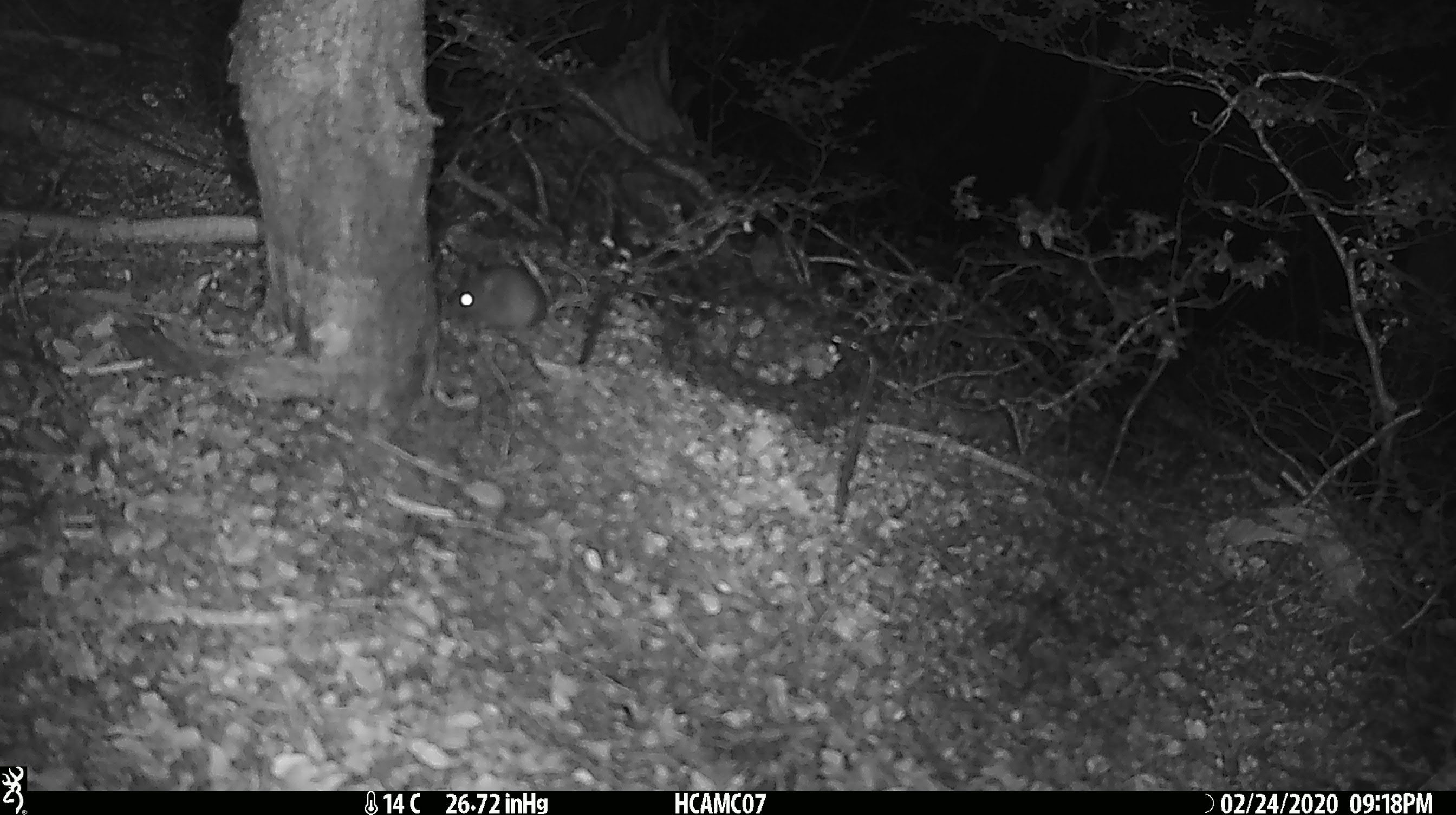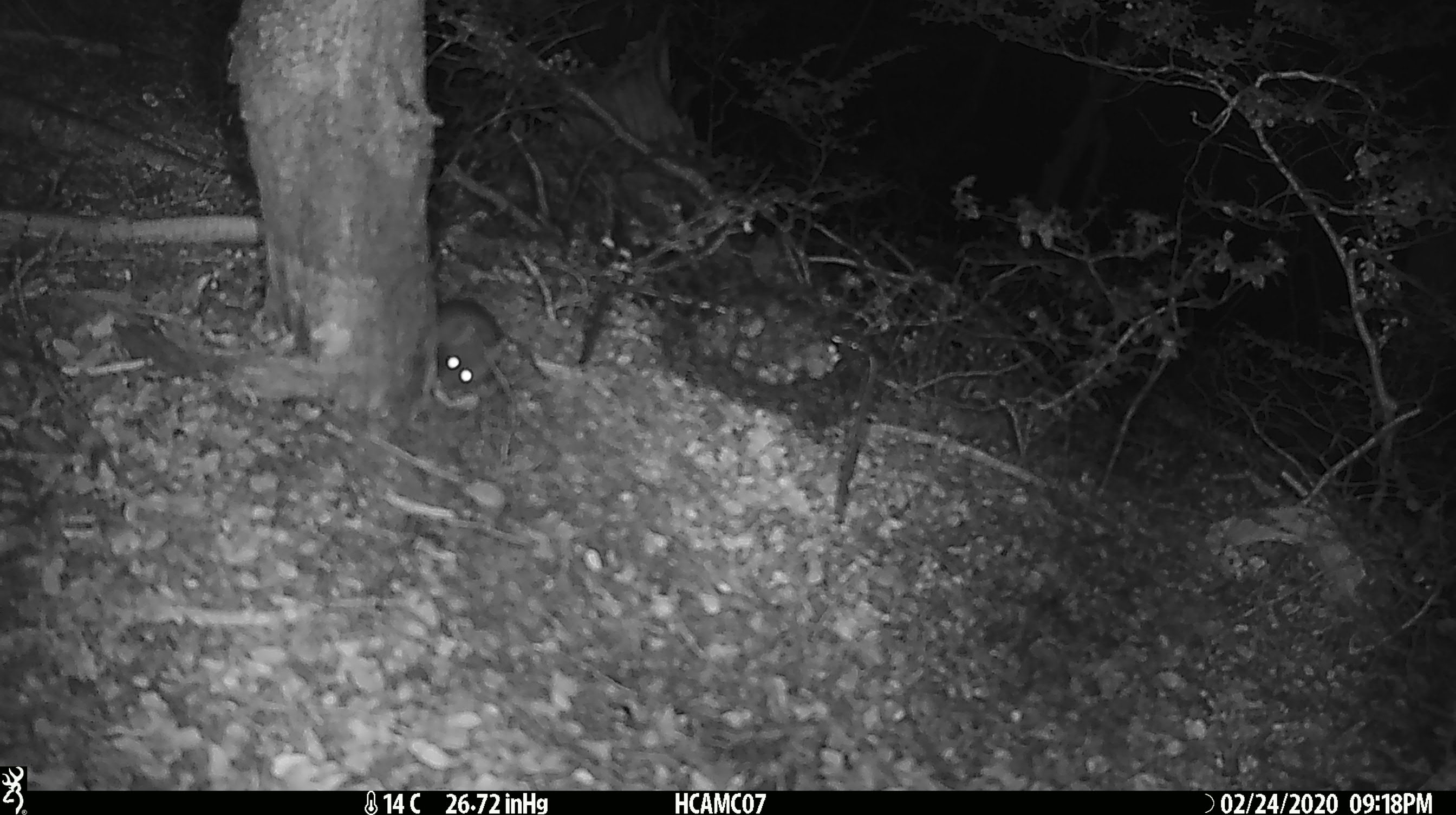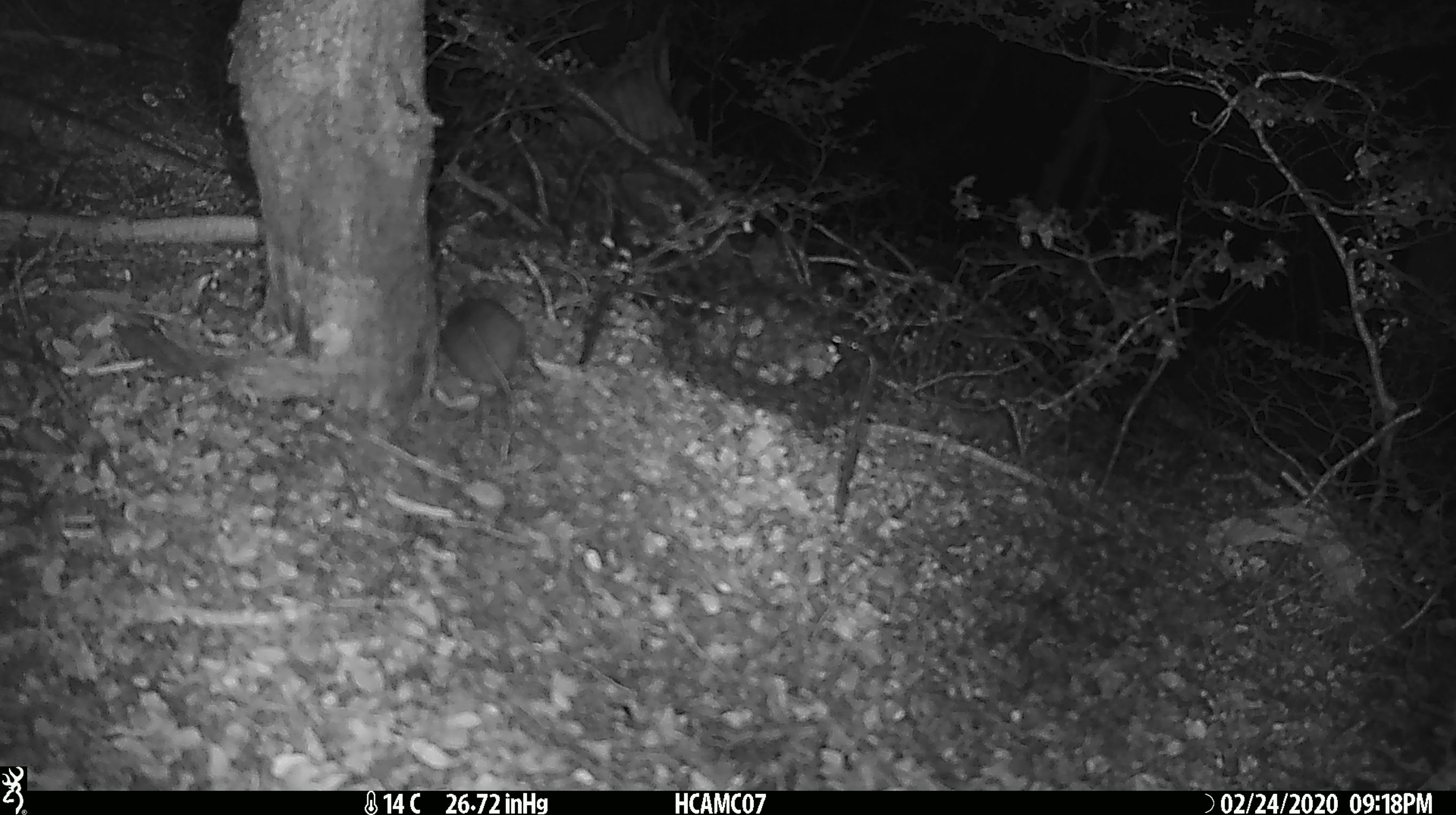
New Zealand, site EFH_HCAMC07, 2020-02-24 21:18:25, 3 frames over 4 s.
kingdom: Animalia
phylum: Chordata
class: Mammalia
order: Rodentia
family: Muridae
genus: Mus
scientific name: Mus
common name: mouse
Mouse (Mus).